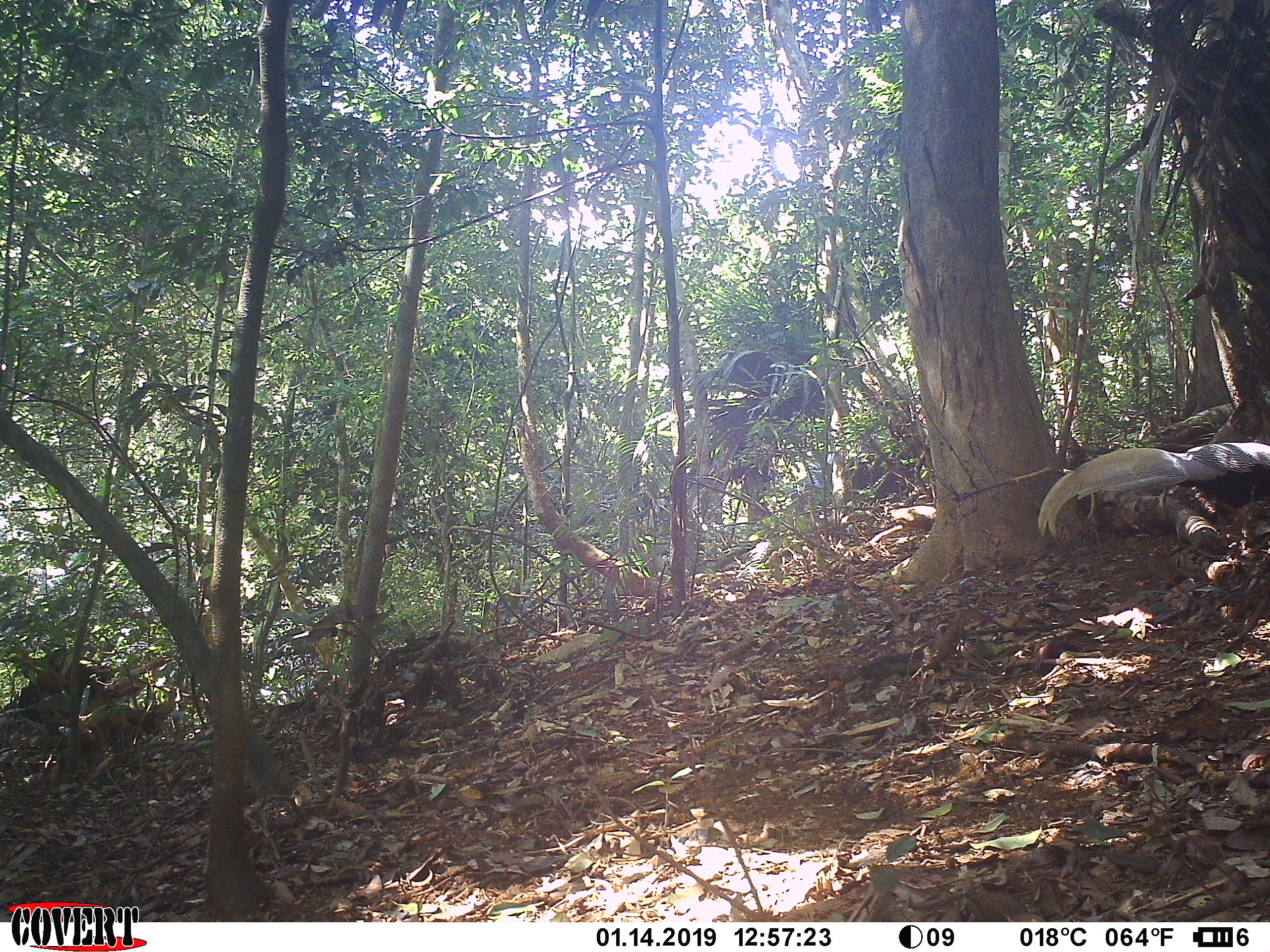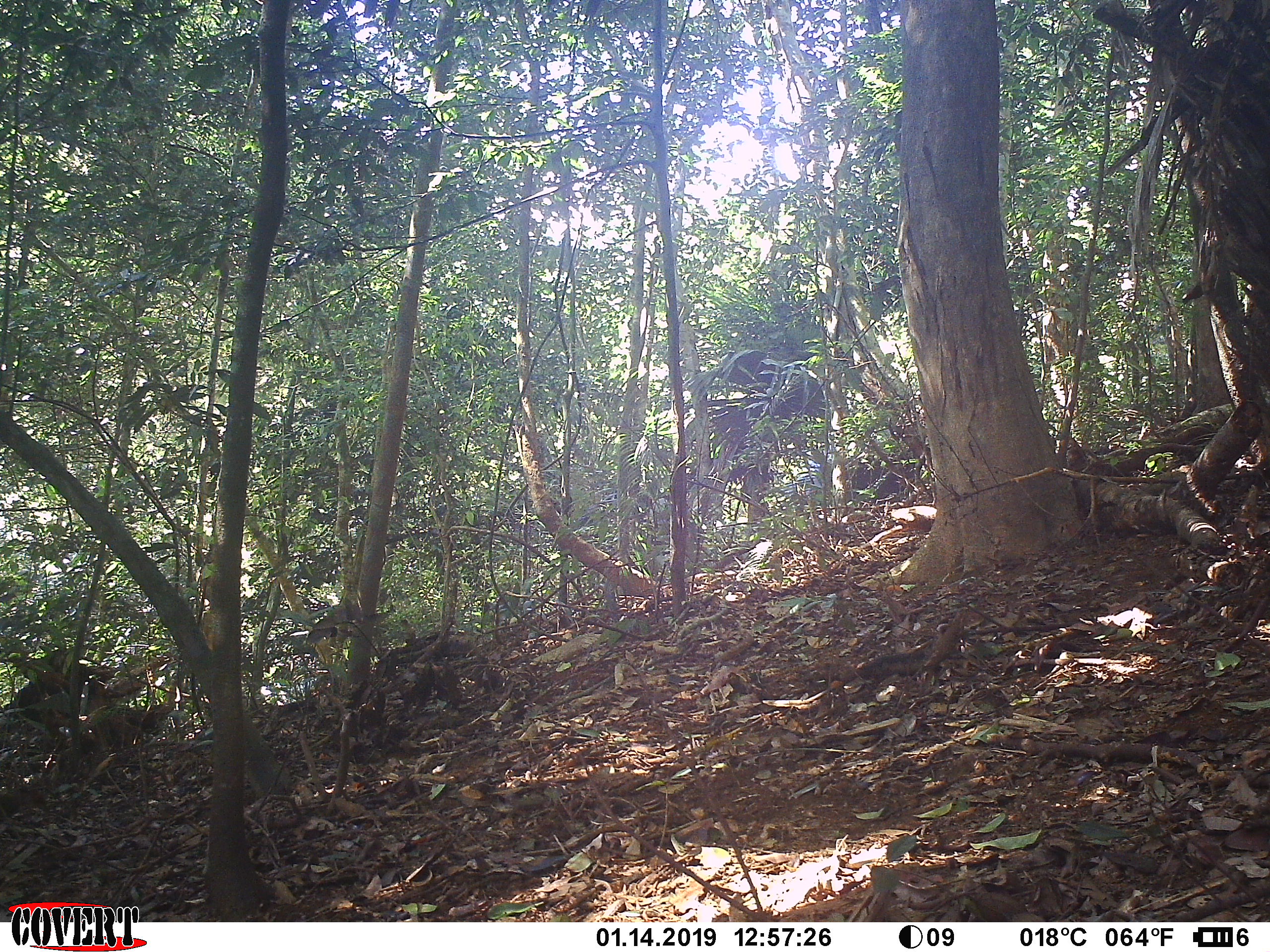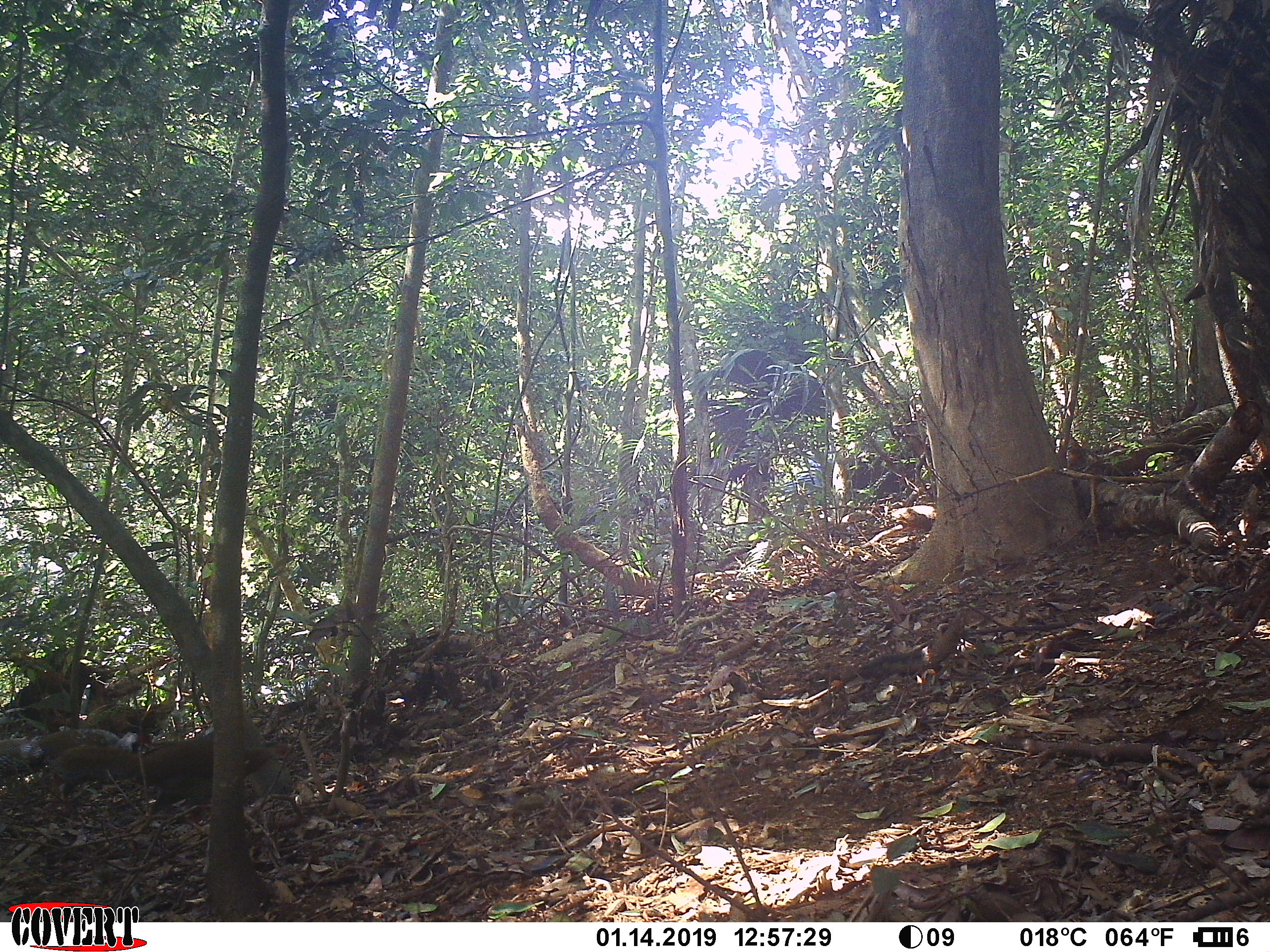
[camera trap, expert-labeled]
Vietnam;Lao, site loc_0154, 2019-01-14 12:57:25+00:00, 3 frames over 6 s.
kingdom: Animalia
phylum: Chordata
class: Aves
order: Galliformes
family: Phasianidae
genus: Lophura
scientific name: Lophura nycthemera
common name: silver pheasant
Silver pheasant (Lophura nycthemera). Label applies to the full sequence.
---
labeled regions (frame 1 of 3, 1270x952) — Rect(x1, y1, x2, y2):
silver pheasant: Rect(1037, 442, 1269, 553)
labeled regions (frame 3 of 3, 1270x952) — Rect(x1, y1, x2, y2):
silver pheasant: Rect(54, 737, 289, 833)